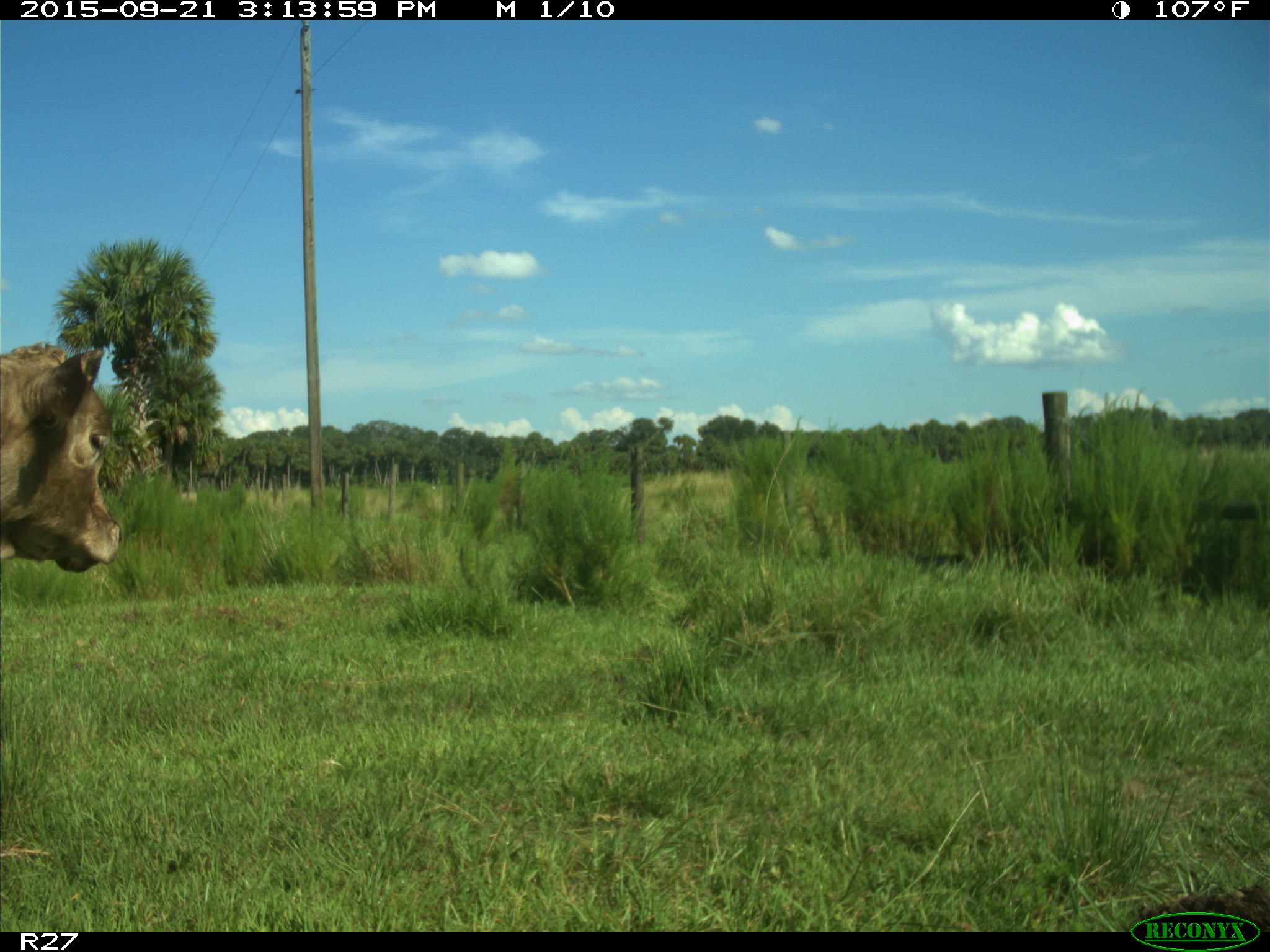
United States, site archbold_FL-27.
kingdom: Animalia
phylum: Chordata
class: Mammalia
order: Artiodactyla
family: Bovidae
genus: Bos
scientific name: Bos taurus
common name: domestic cow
Bos taurus (domestic cow).